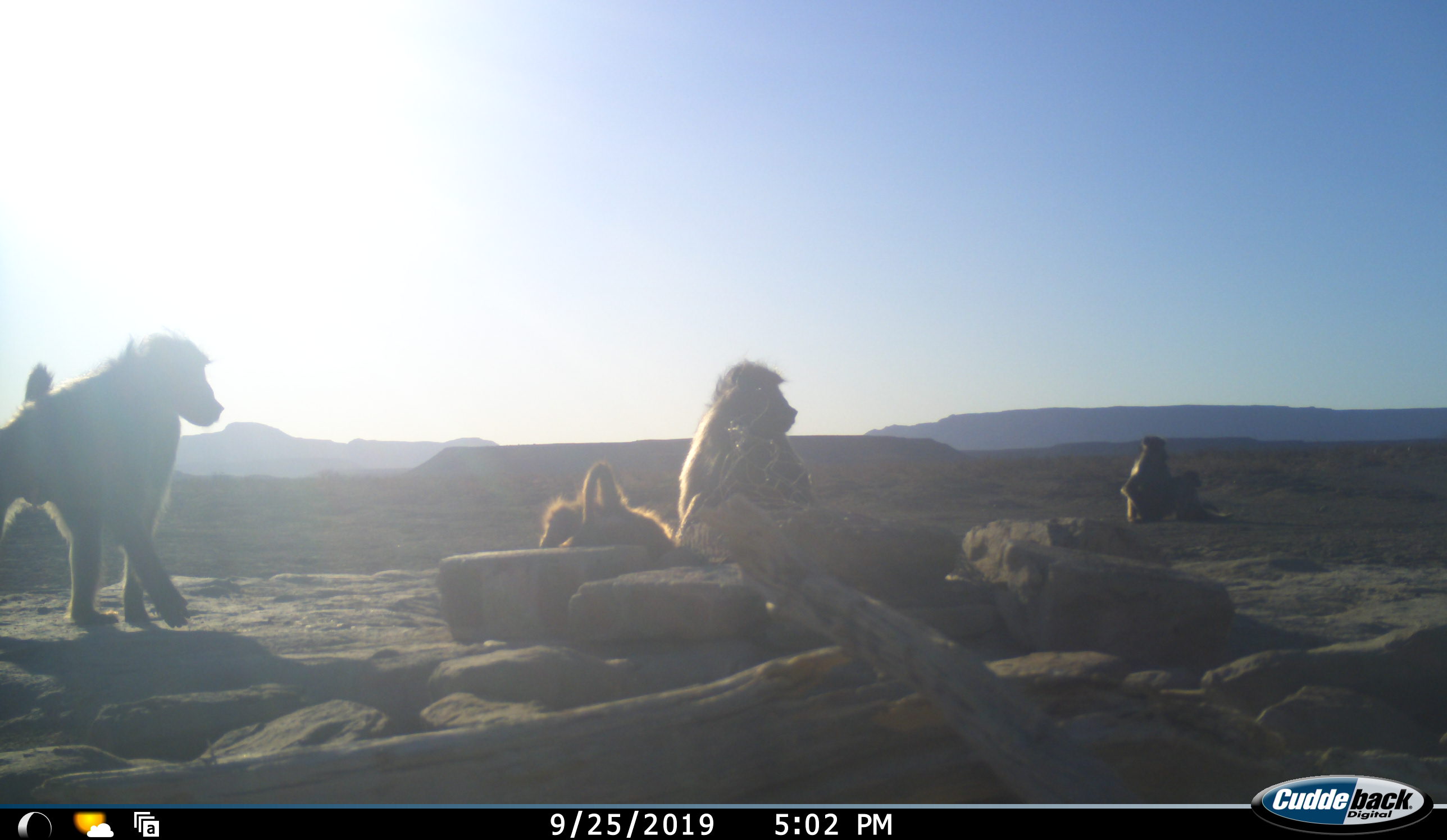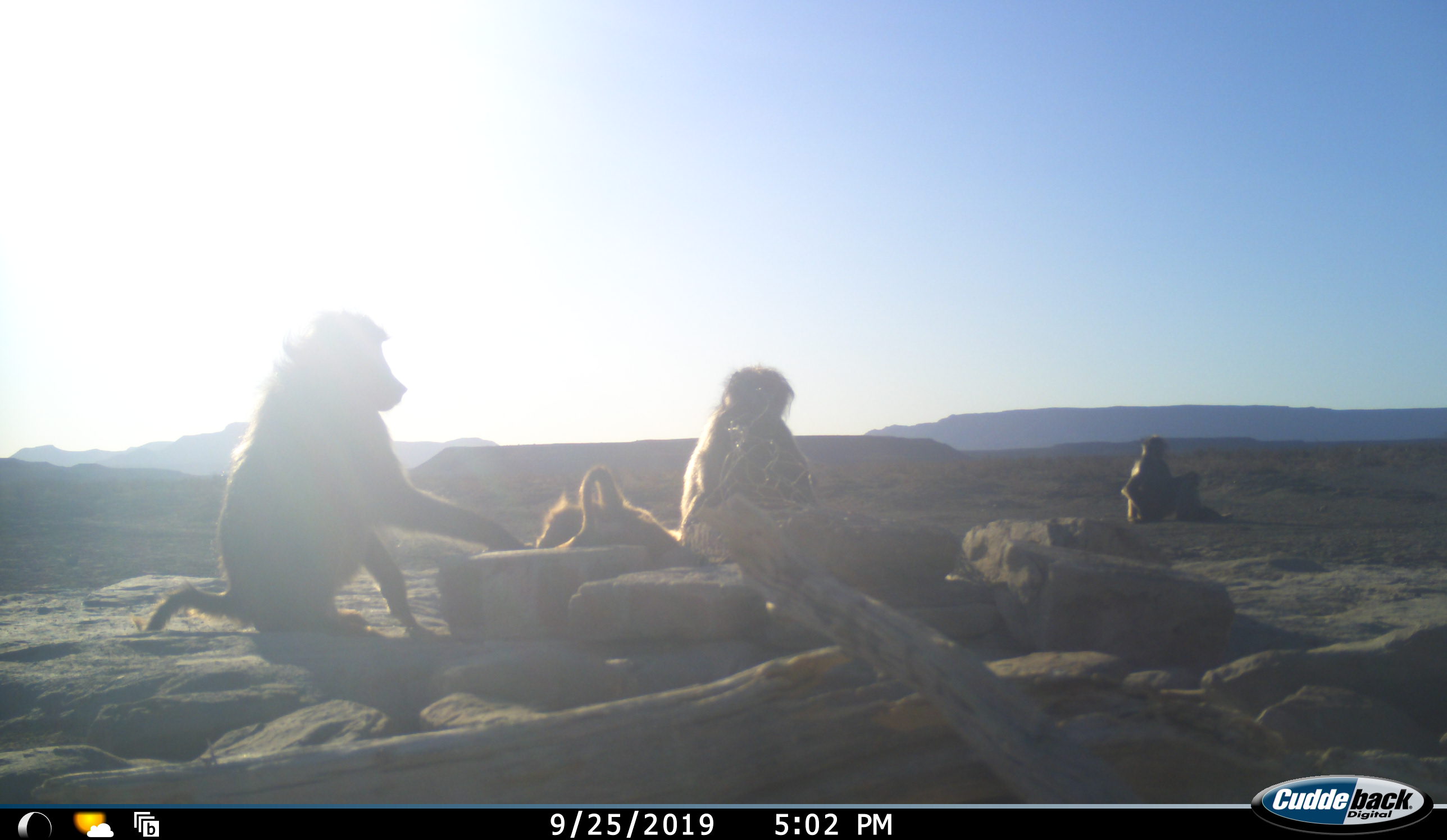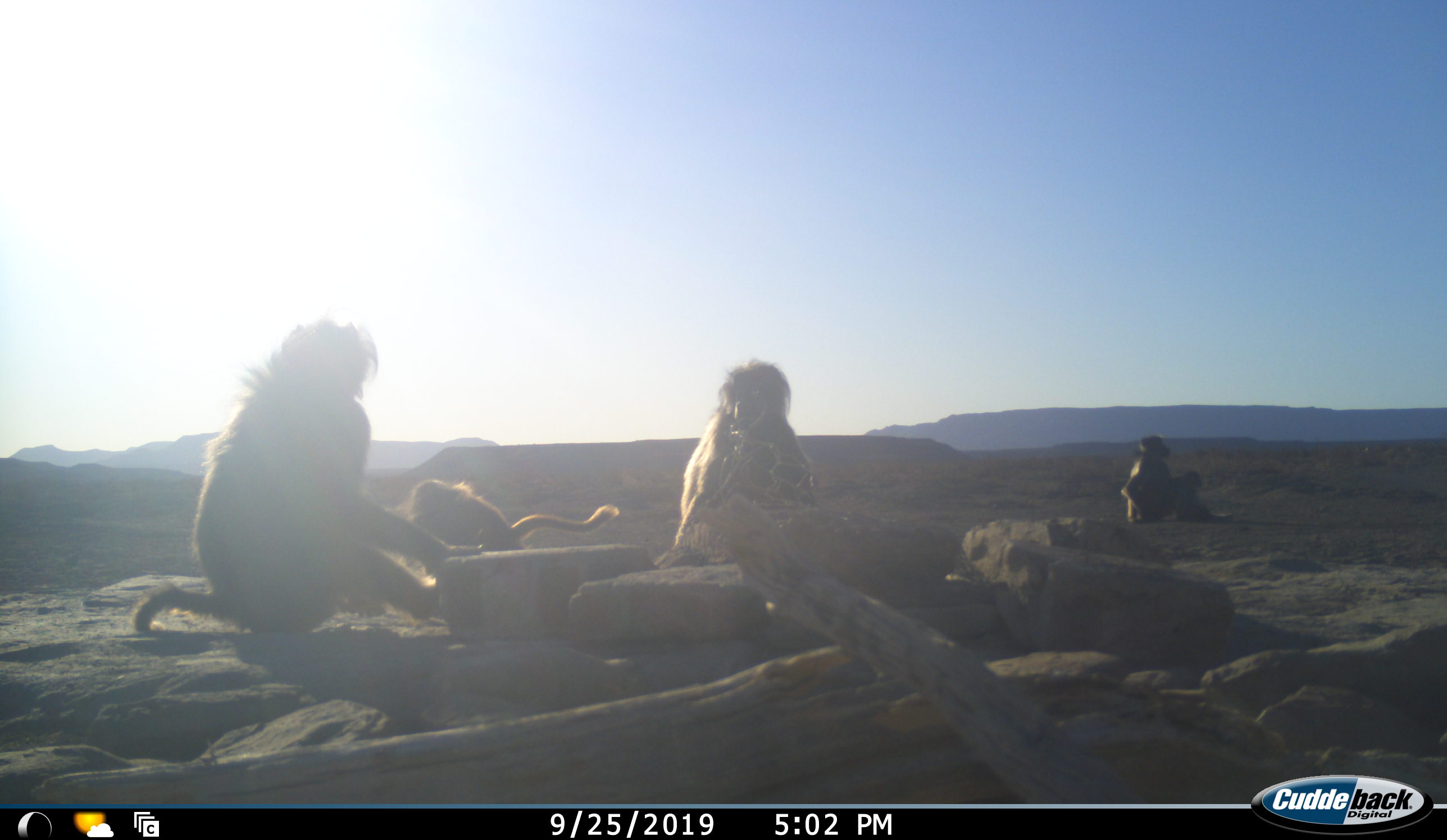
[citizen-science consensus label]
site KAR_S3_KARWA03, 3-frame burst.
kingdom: Animalia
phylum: Chordata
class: Mammalia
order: Primates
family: Cercopithecidae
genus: Papio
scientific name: Papio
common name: baboon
Baboon (Papio), count 5. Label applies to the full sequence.